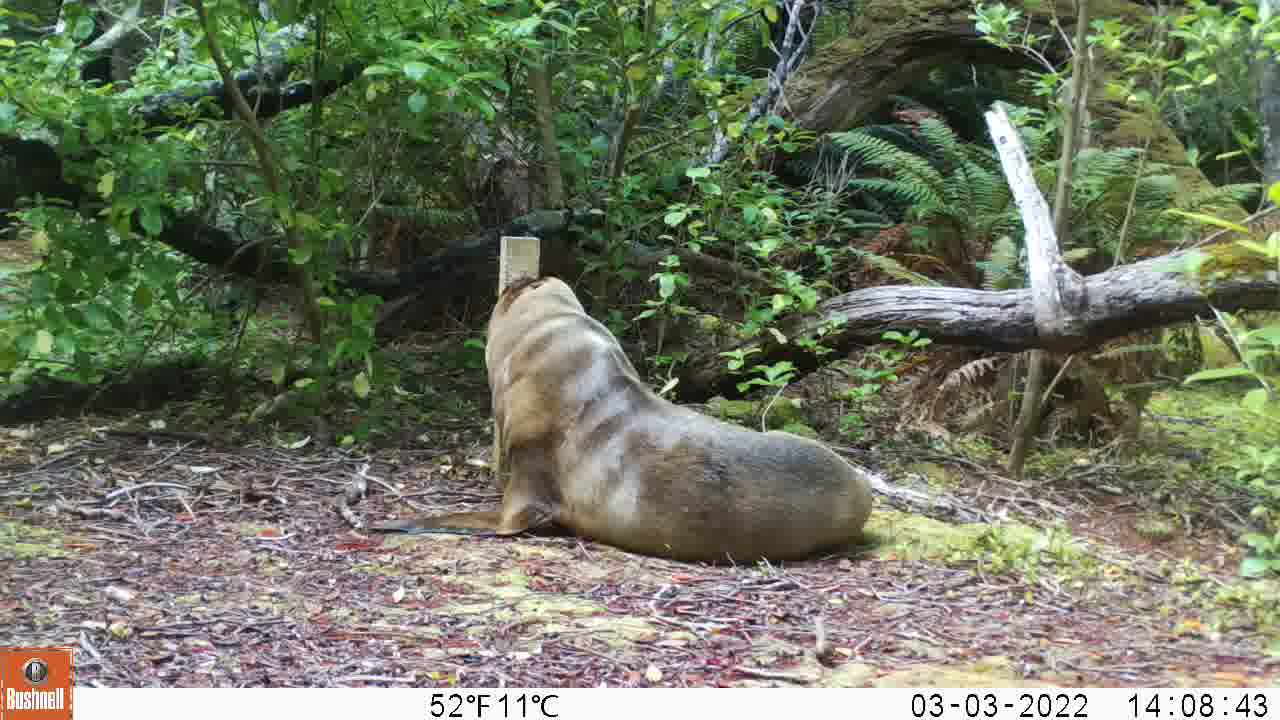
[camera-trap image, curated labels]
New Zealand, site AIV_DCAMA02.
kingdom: Animalia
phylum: Chordata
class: Mammalia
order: Carnivora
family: Otariidae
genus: Phocarctos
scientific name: Phocarctos hookeri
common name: new zealand sea lion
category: sealion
Sealion (new zealand sea lion) (Phocarctos hookeri).